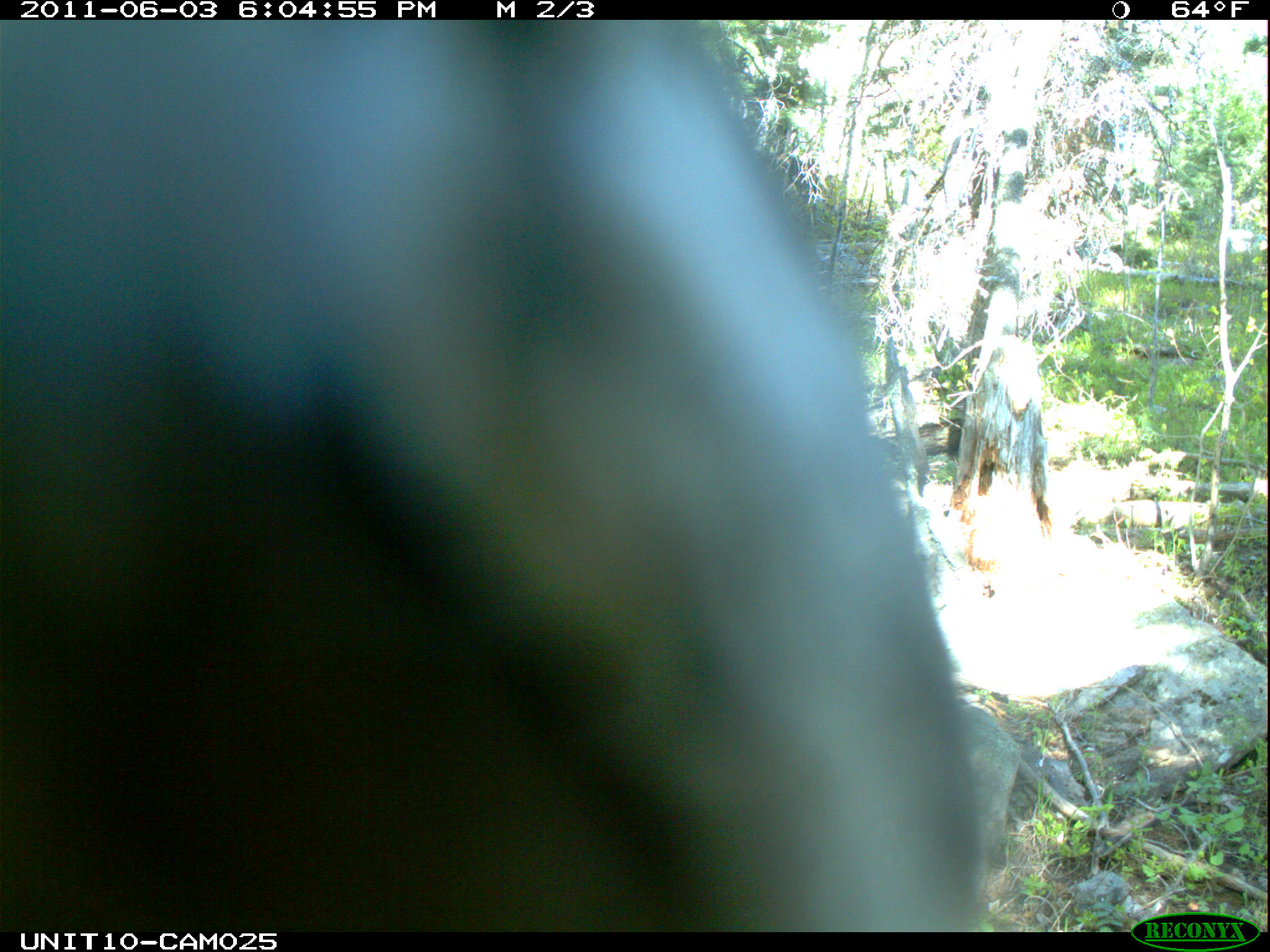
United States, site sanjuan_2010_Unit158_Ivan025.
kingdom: Animalia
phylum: Chordata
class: Aves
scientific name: Aves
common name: birds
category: unidentified bird